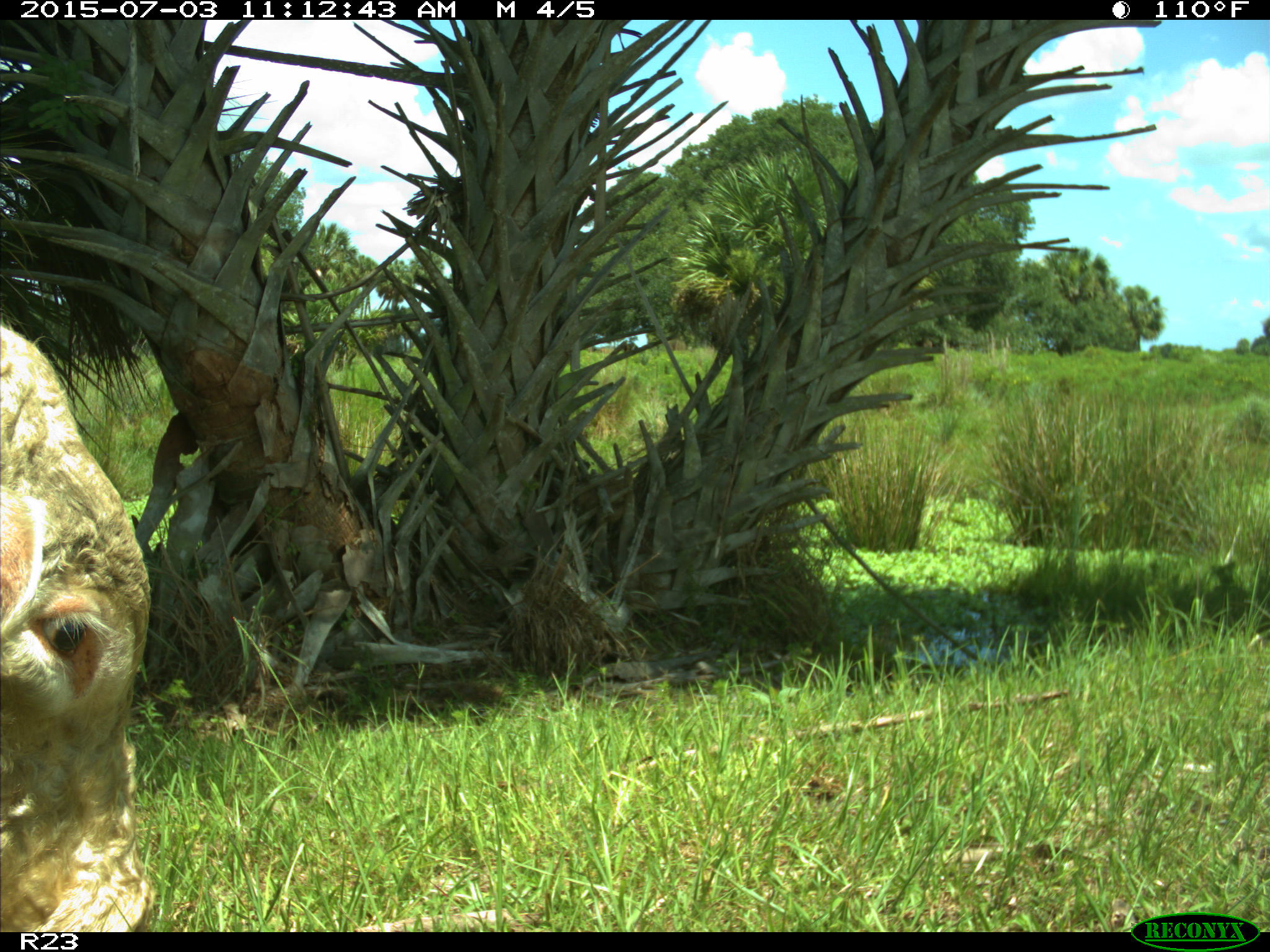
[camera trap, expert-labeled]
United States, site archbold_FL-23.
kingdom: Animalia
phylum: Chordata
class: Mammalia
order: Artiodactyla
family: Bovidae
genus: Bos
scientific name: Bos taurus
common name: domestic cow